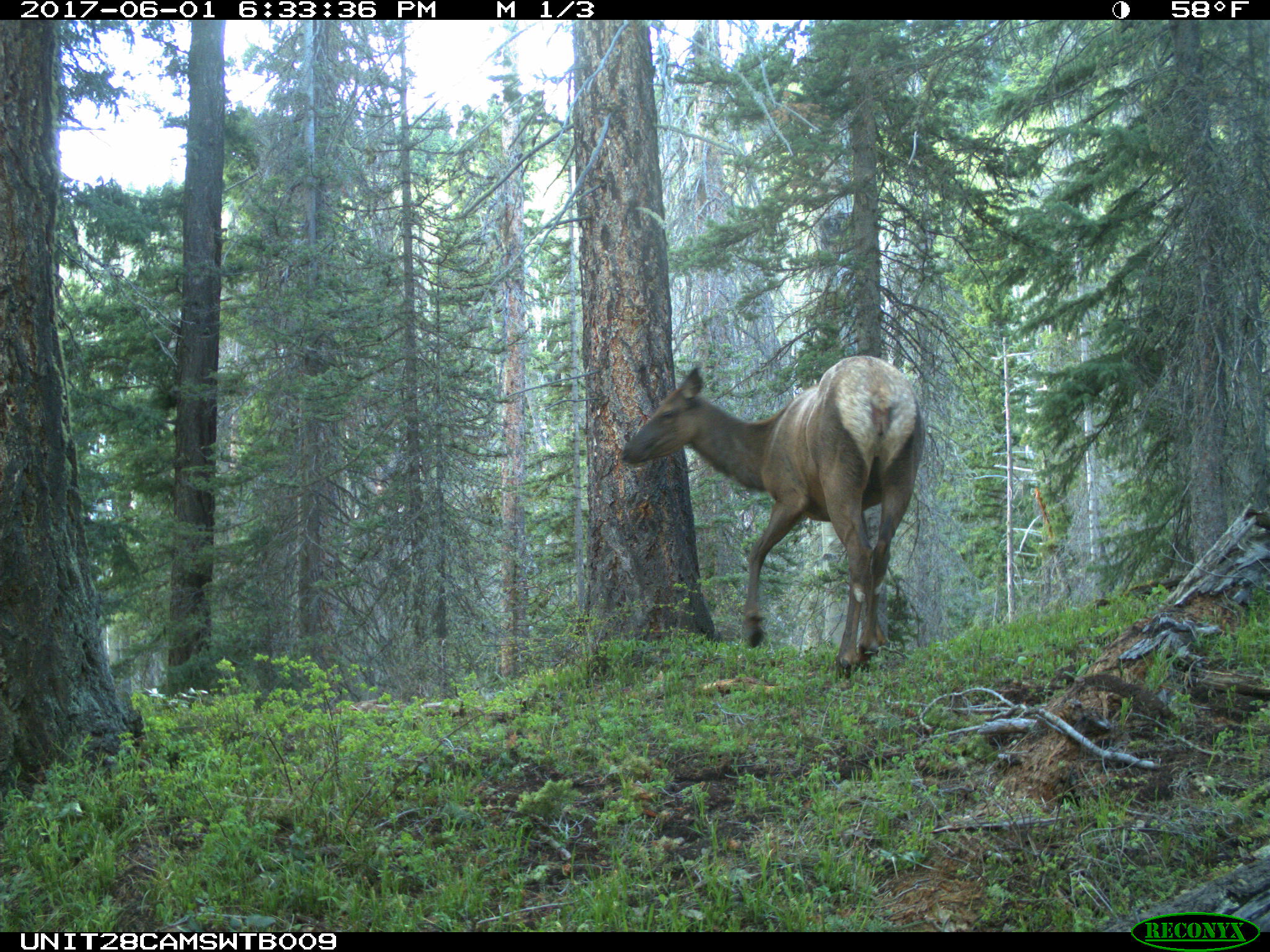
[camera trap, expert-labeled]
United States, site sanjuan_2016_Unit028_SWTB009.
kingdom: Animalia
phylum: Chordata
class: Mammalia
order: Artiodactyla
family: Cervidae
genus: Cervus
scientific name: Cervus elaphus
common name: red deer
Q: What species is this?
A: Cervus elaphus (red deer).